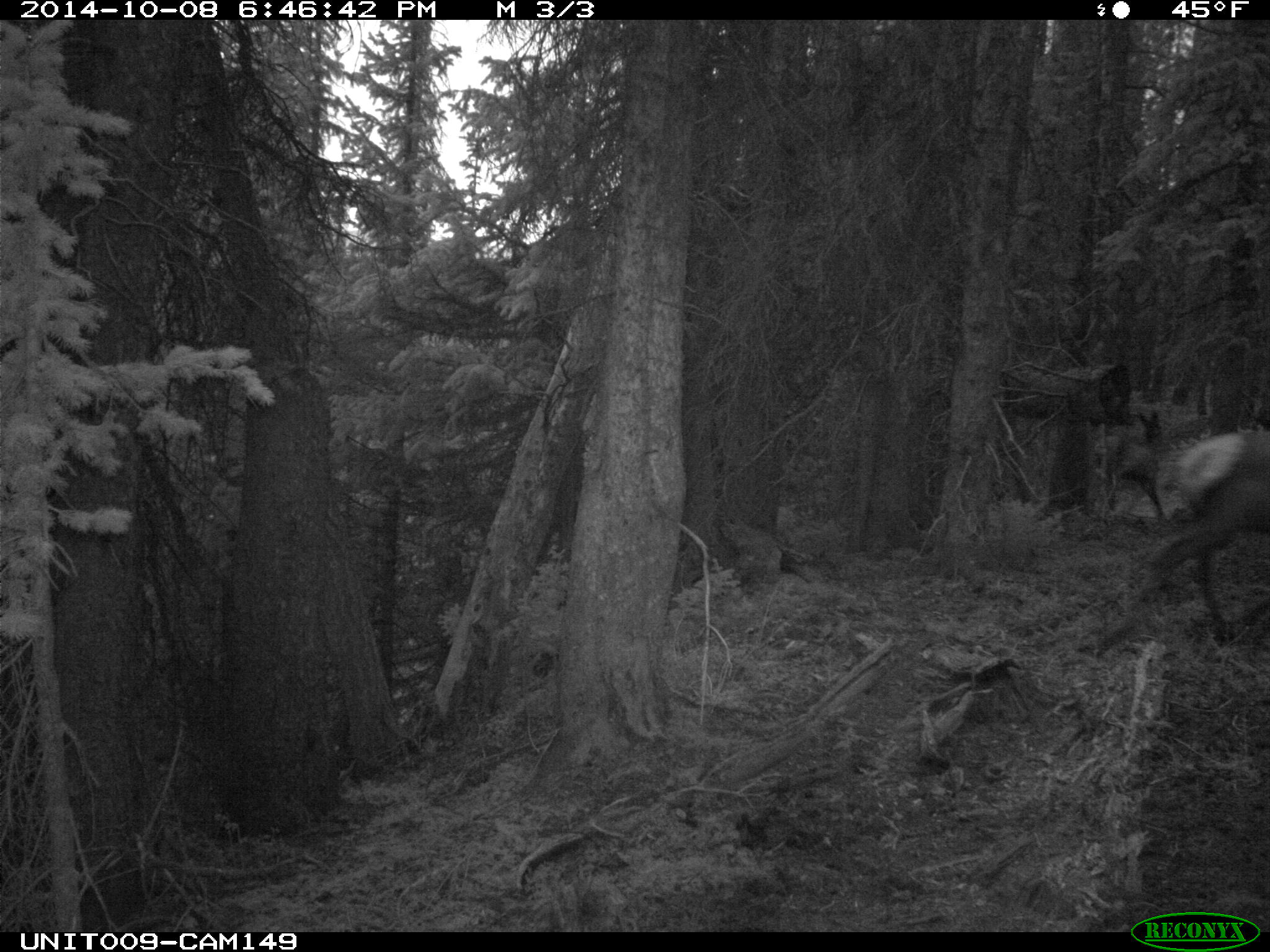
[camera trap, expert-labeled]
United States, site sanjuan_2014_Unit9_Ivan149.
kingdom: Animalia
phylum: Chordata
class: Mammalia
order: Artiodactyla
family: Cervidae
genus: Cervus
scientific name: Cervus elaphus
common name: red deer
Cervus elaphus (red deer).